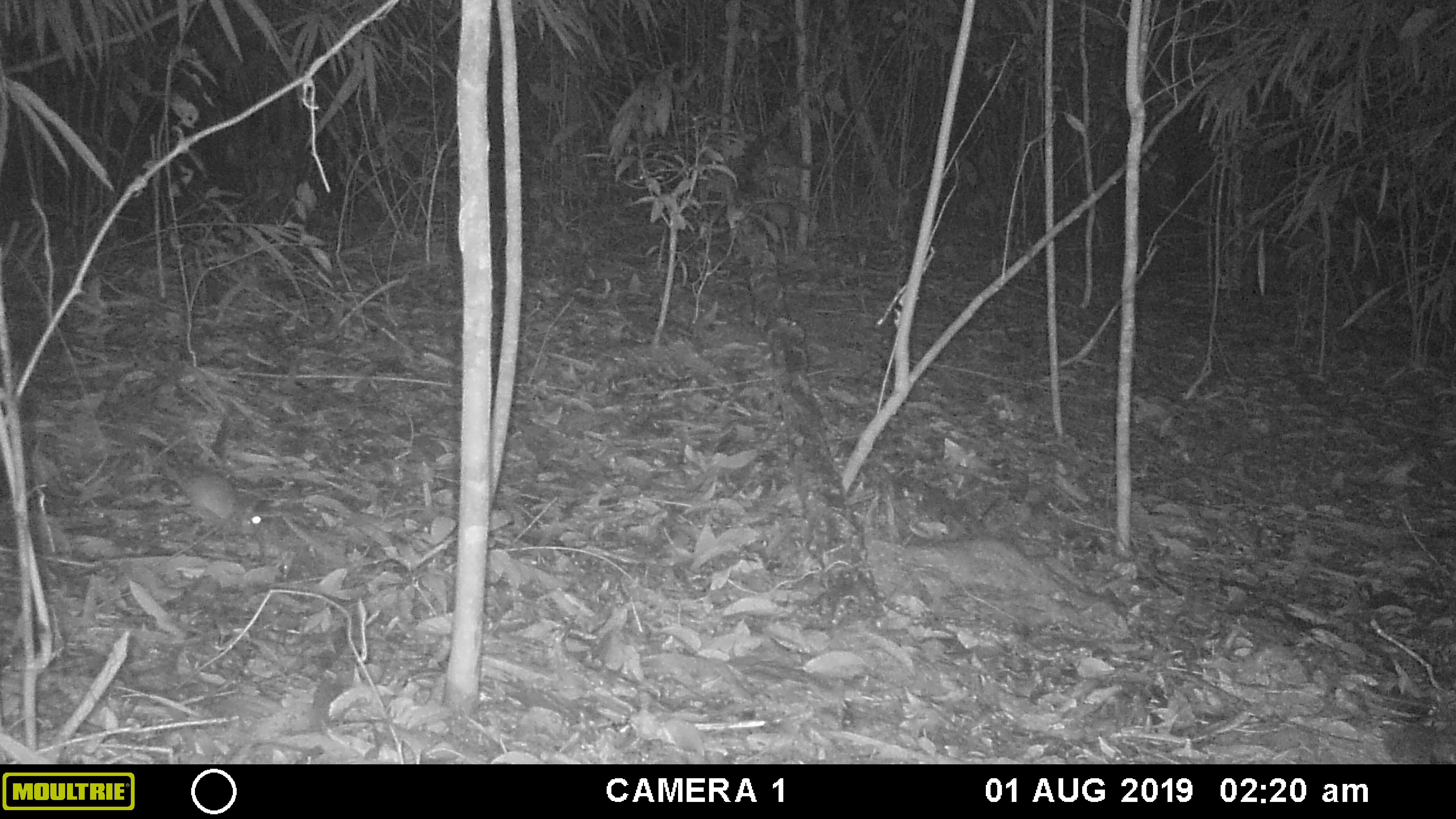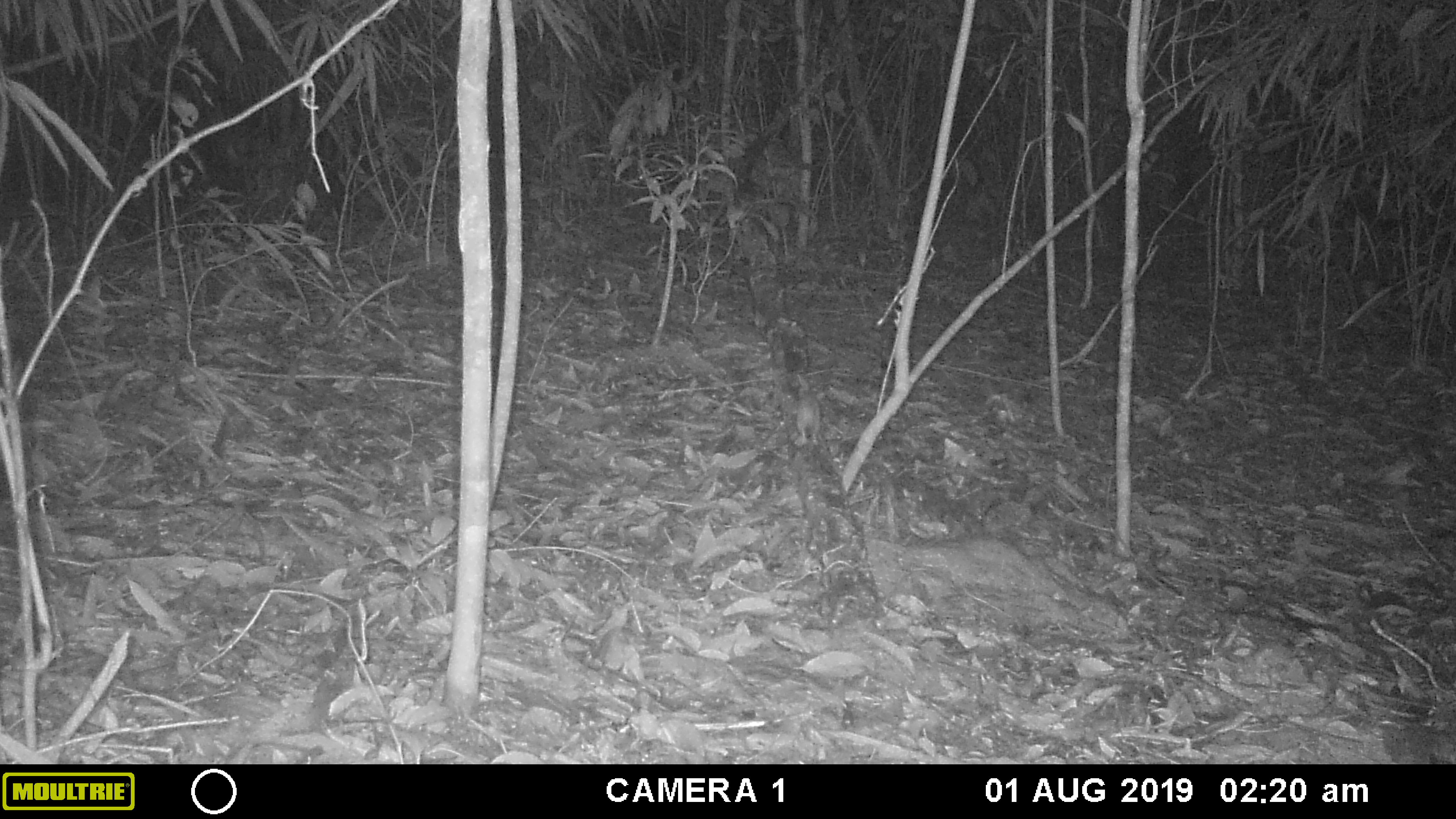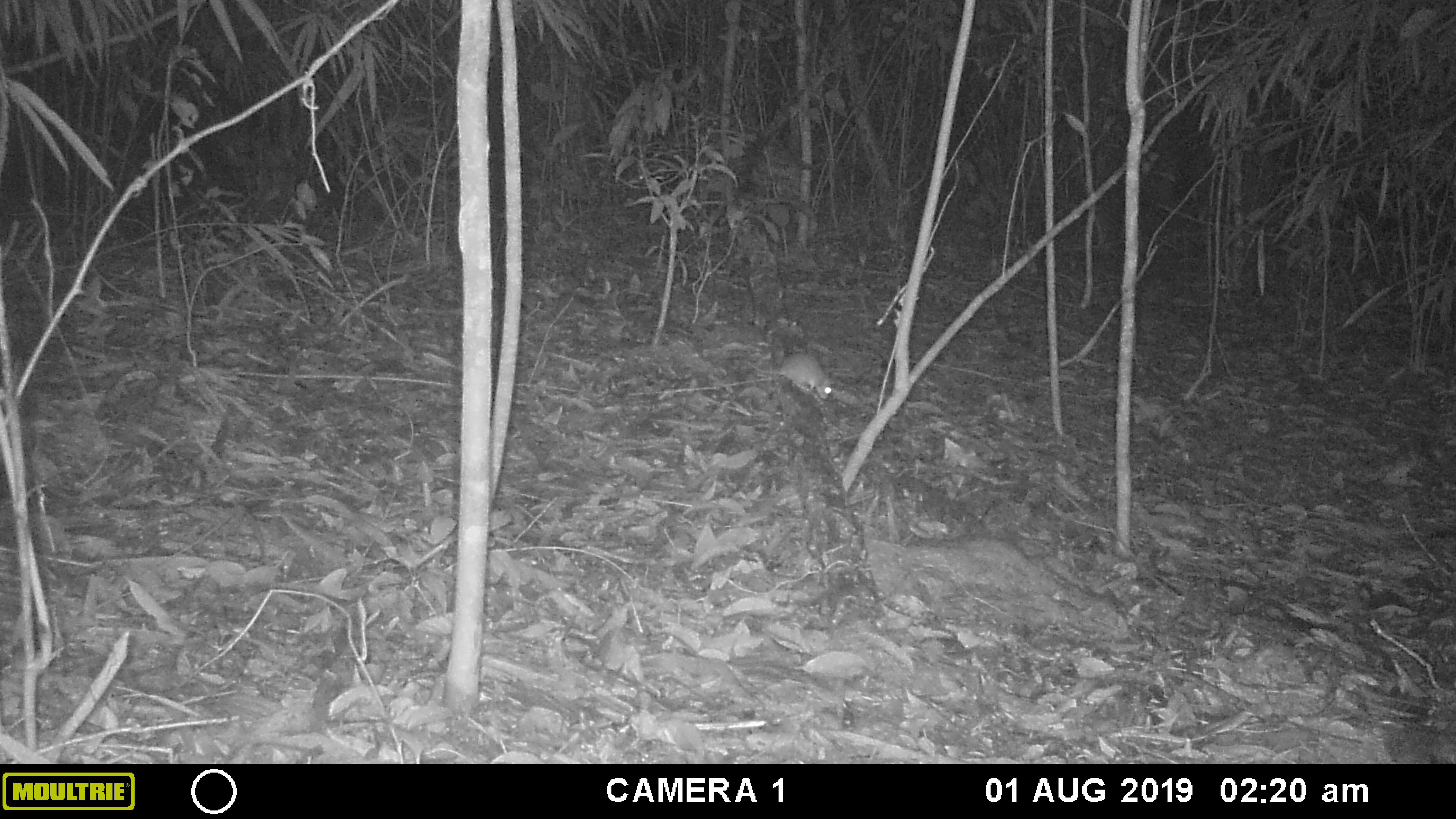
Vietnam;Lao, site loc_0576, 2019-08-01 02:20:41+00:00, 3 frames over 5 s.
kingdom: Animalia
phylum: Chordata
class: Mammalia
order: Rodentia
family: Muridae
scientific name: Muridae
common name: old-world mice and rats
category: unidentified murid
Unidentified murid (old-world mice and rats) (Muridae). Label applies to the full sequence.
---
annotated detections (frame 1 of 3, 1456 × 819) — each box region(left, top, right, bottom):
unidentified murid: region(141, 440, 267, 538)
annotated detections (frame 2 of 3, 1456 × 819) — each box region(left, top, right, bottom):
unidentified murid: region(794, 373, 820, 447)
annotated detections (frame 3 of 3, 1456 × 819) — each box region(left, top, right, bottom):
unidentified murid: region(744, 352, 831, 400)